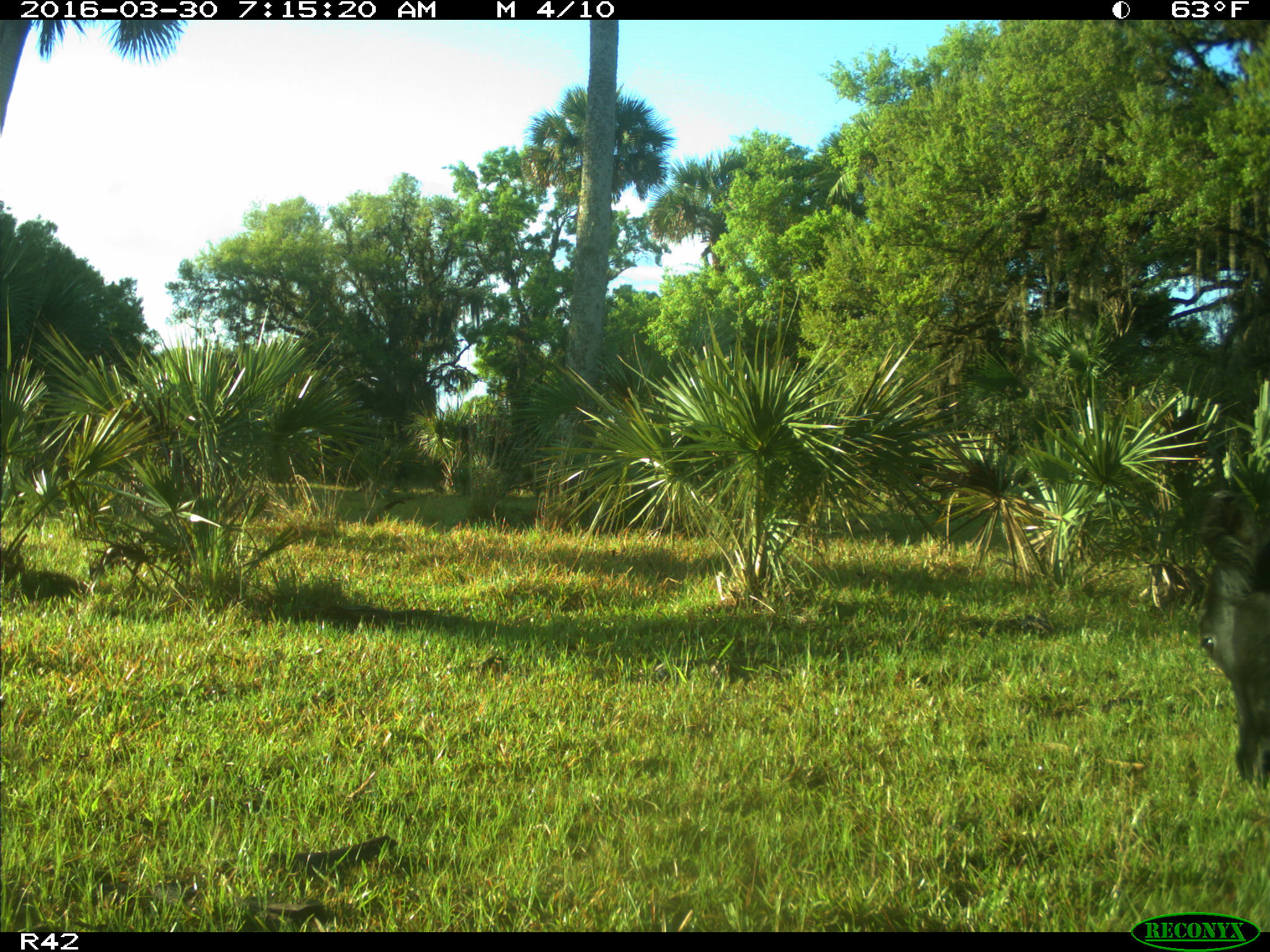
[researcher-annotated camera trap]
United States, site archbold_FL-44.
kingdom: Animalia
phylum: Chordata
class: Mammalia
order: Artiodactyla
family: Bovidae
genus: Bos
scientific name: Bos taurus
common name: domestic cow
Bos taurus (domestic cow).